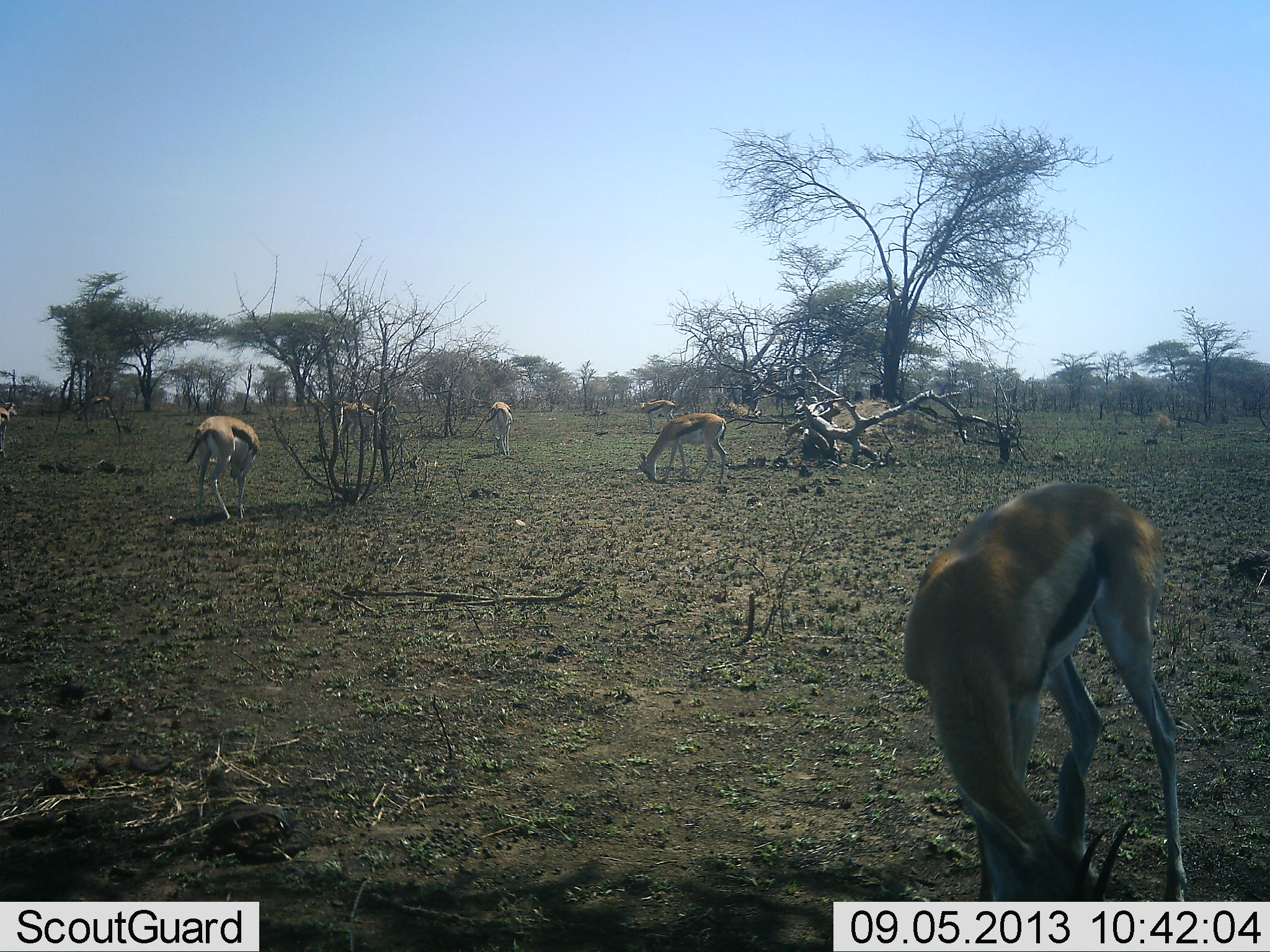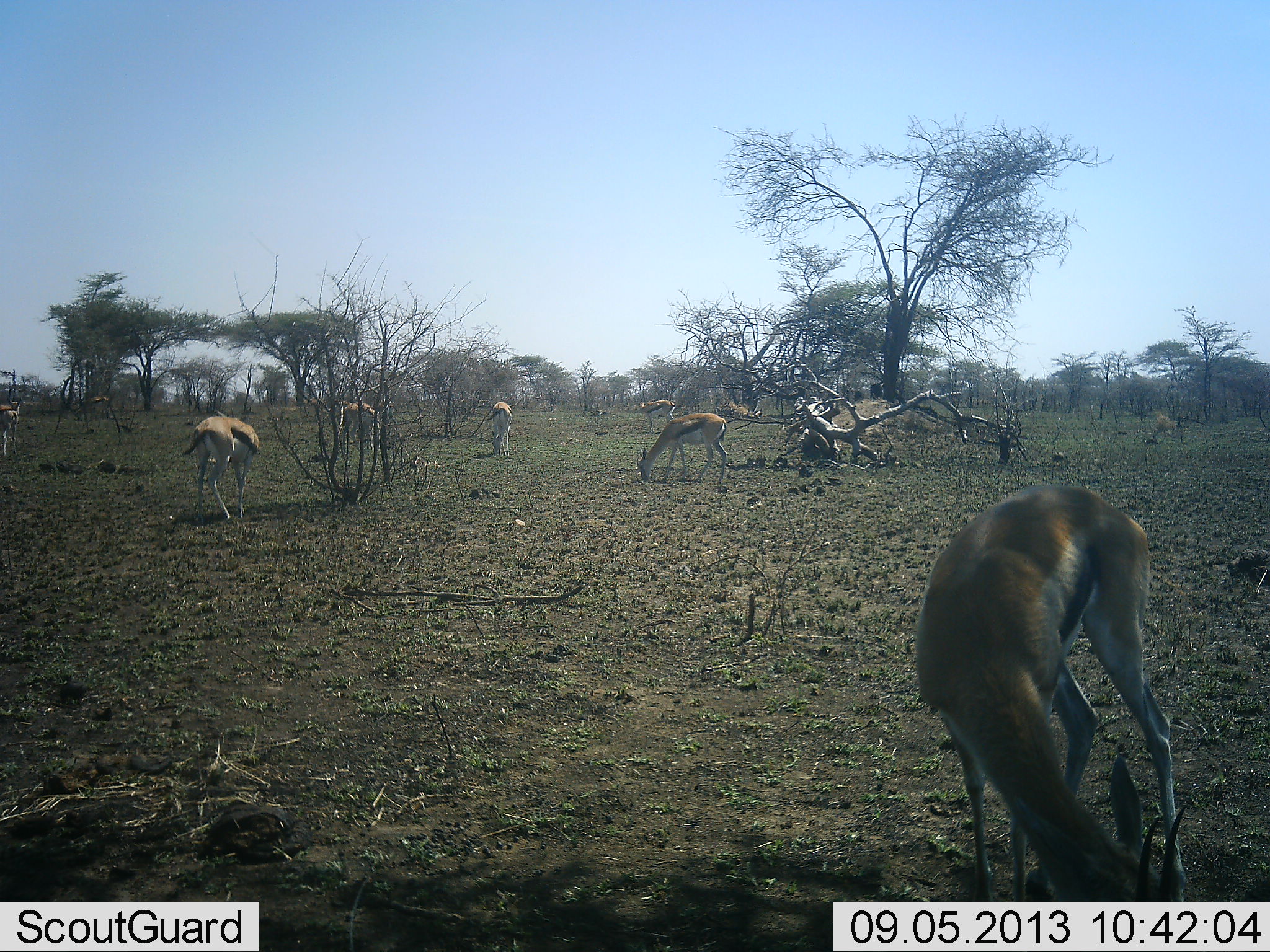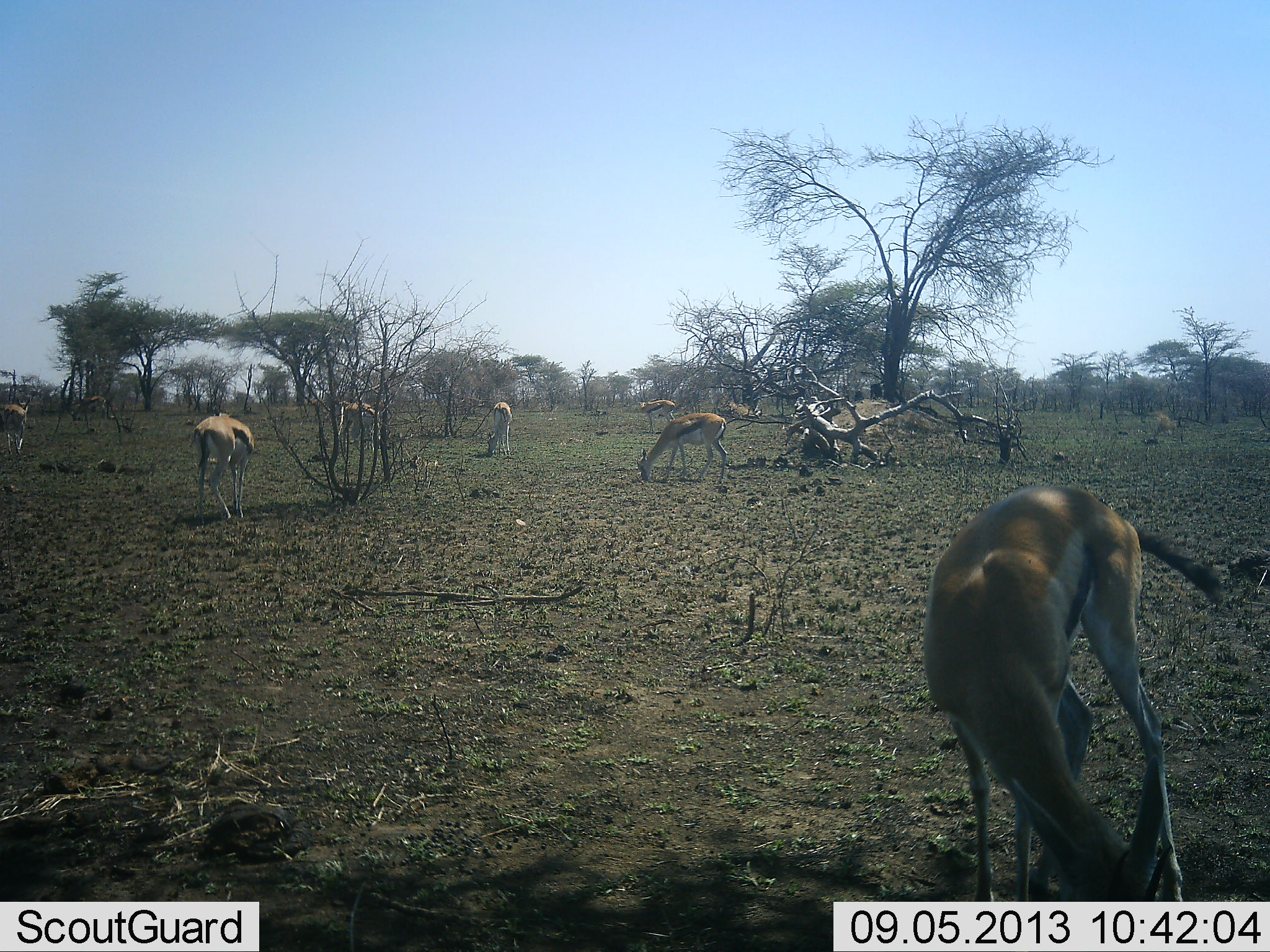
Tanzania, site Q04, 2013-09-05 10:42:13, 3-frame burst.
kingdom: Animalia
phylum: Chordata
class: Mammalia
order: Artiodactyla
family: Bovidae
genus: Eudorcas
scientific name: Eudorcas thomsonii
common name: thomson's gazelle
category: gazellethomsons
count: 7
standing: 50%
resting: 0%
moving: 10%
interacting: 0%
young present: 0%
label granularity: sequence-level